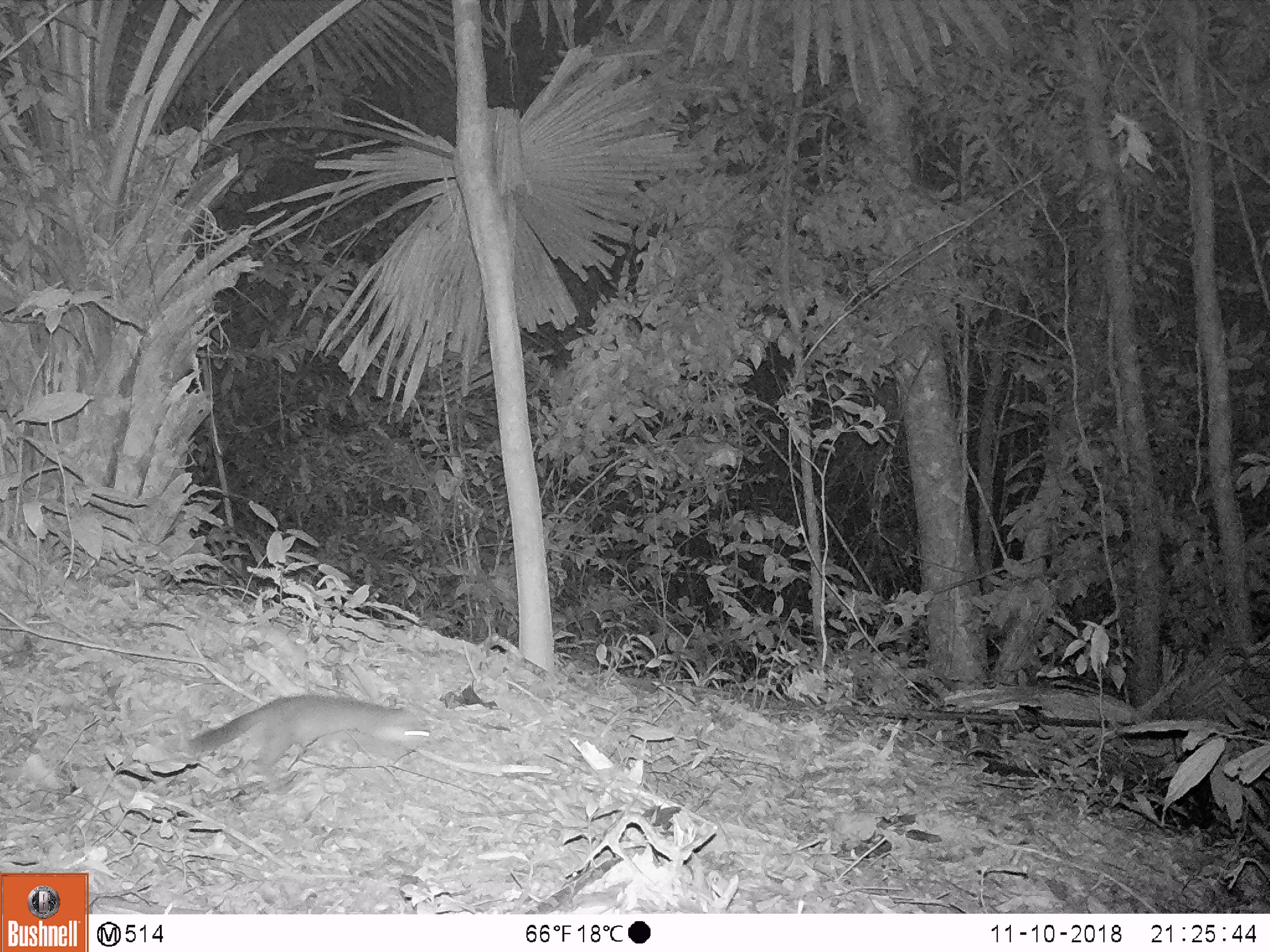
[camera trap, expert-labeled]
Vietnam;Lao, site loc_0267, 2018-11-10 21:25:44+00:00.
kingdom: Animalia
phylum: Chordata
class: Mammalia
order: Carnivora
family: Mustelidae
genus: Melogale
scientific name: Melogale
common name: ferret badger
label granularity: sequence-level